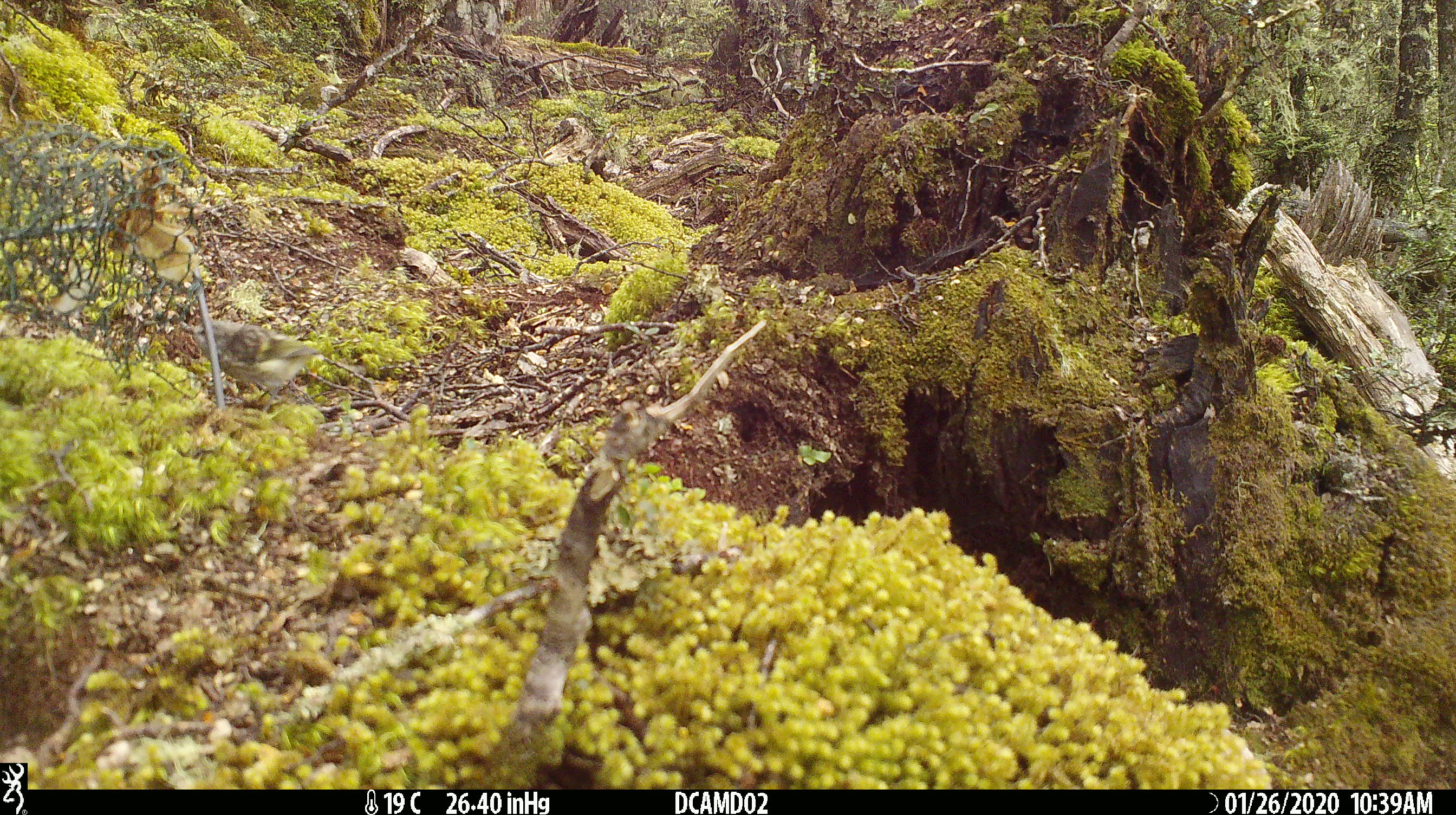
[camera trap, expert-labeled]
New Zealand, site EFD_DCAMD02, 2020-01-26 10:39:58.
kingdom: Animalia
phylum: Chordata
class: Aves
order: Passeriformes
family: Acanthisittidae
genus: Acanthisitta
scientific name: Acanthisitta chloris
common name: rifleman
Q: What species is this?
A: Rifleman (Acanthisitta chloris).